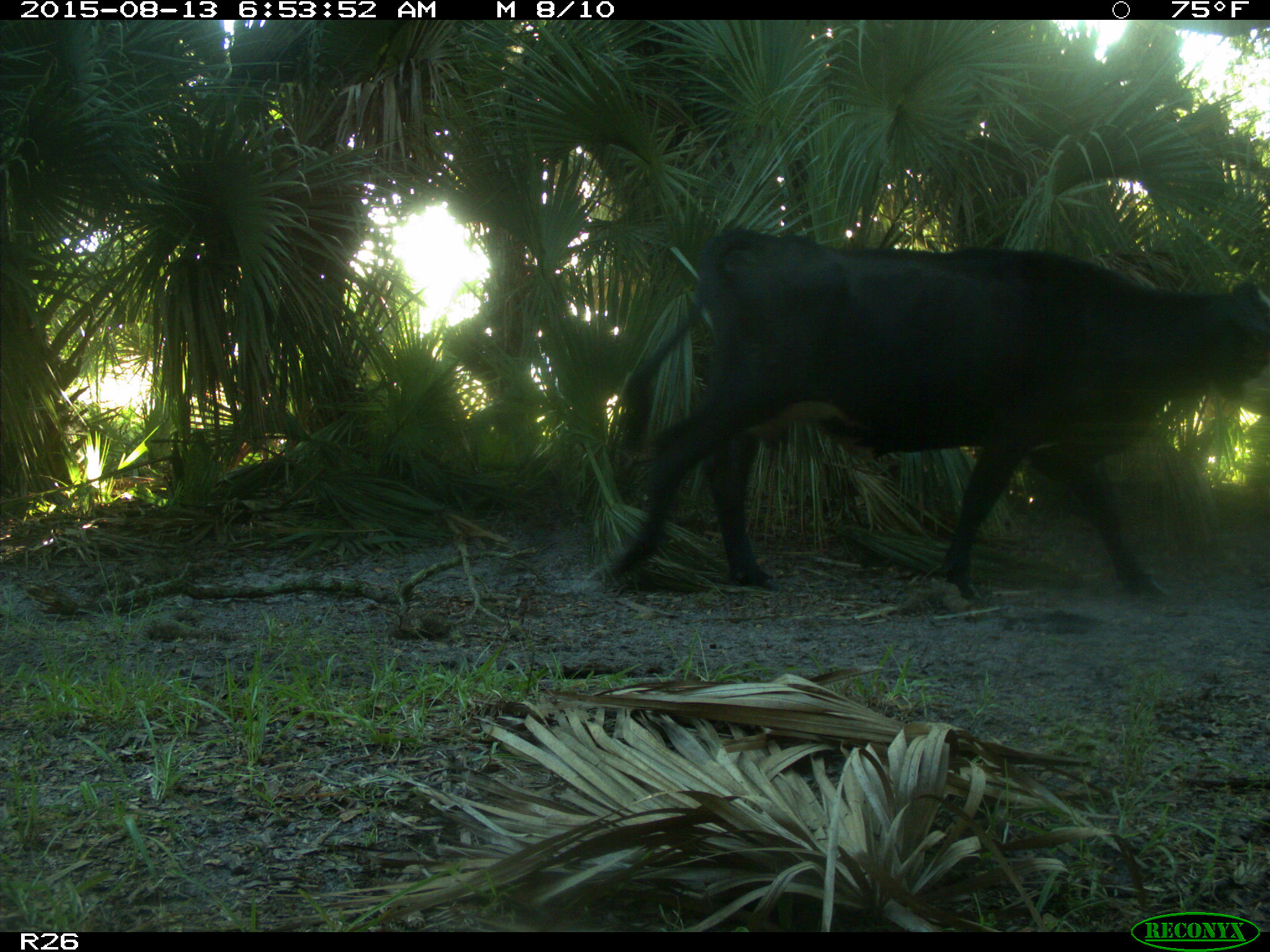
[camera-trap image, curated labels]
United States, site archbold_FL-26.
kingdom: Animalia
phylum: Chordata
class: Mammalia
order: Artiodactyla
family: Bovidae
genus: Bos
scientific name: Bos taurus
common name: domestic cow